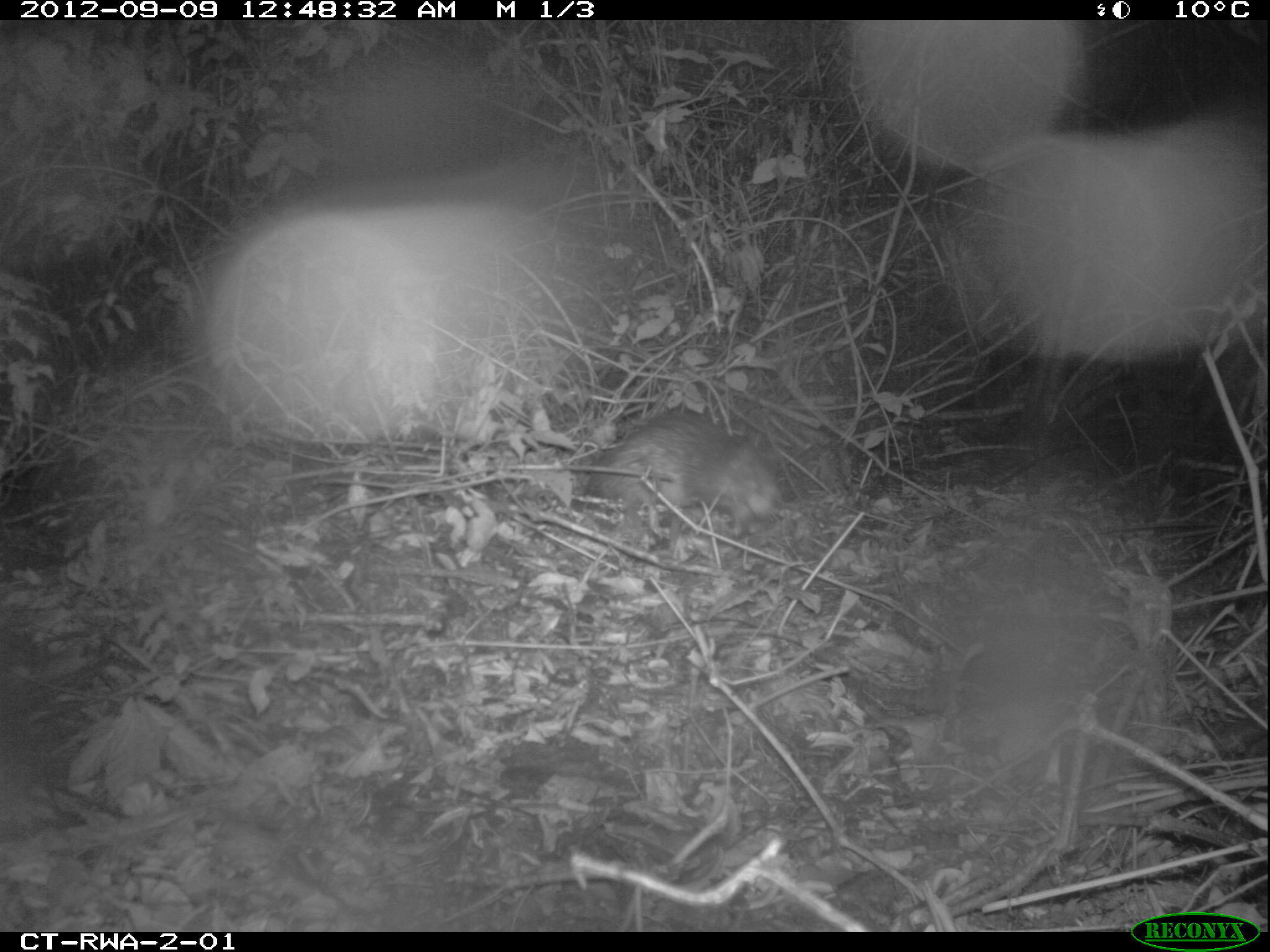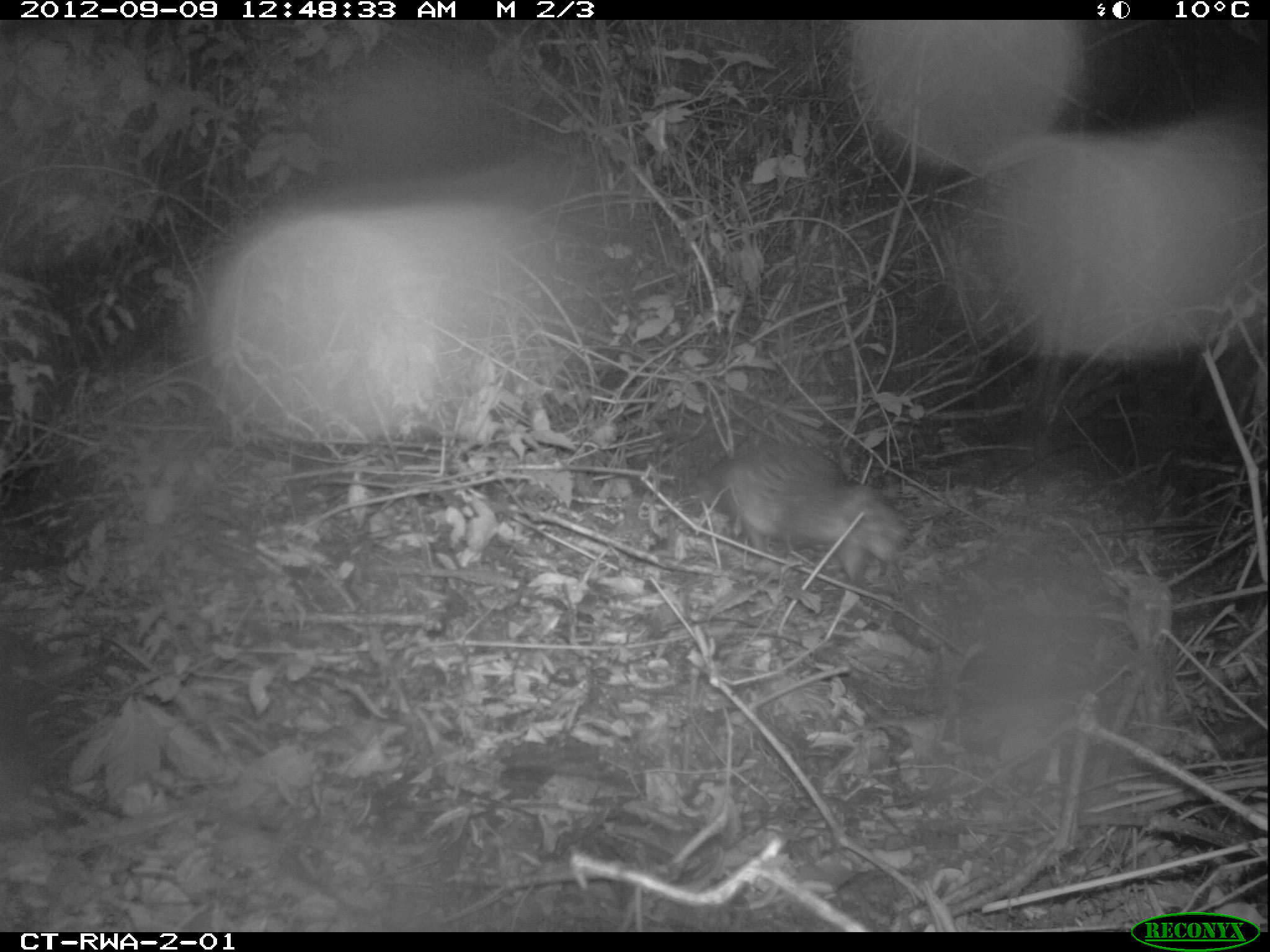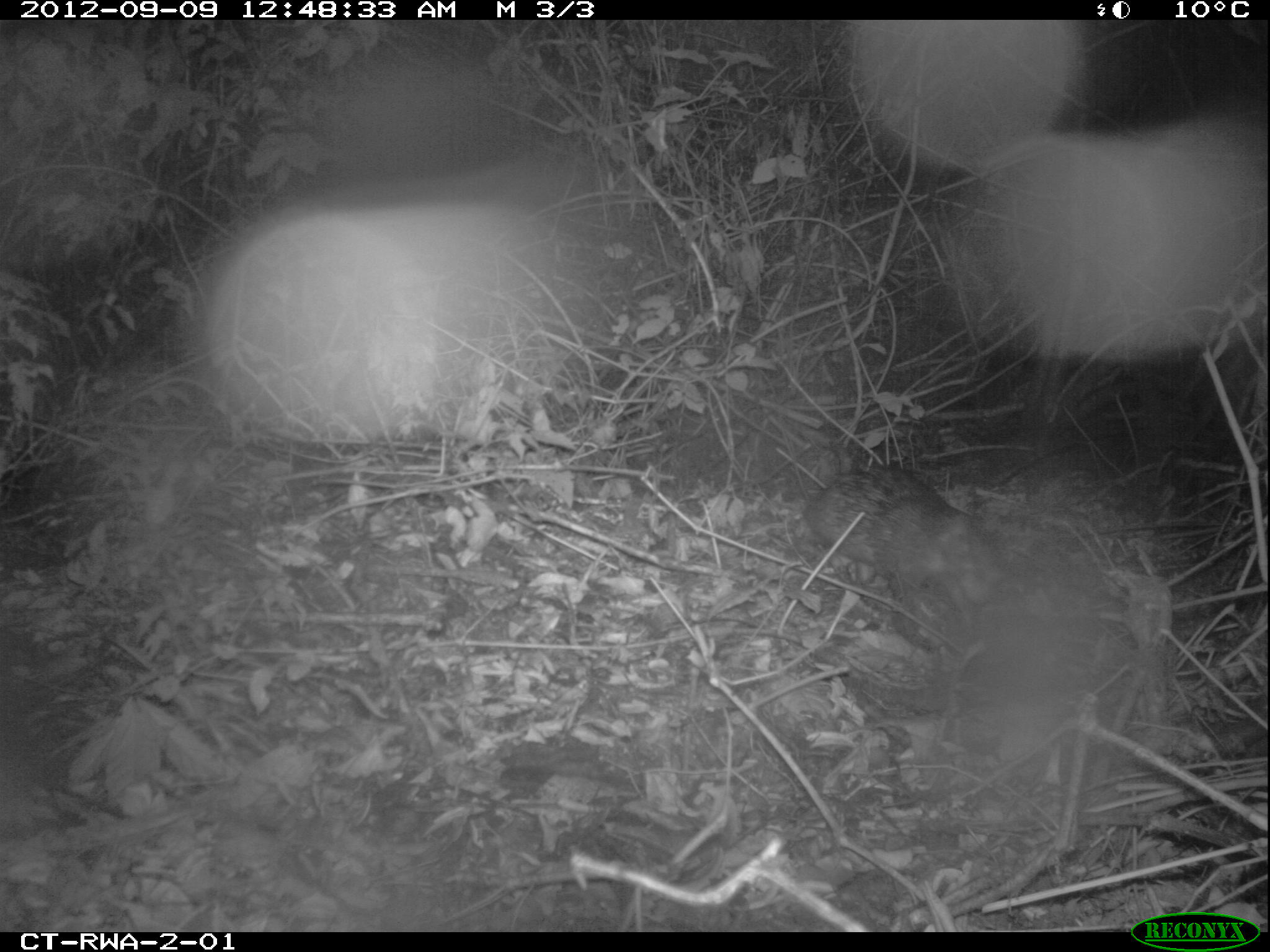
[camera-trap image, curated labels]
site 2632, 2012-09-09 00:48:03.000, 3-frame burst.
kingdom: Animalia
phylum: Chordata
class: Mammalia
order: Rodentia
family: Hystricidae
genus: Atherurus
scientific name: Atherurus africanus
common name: african brush-tailed porcupine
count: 1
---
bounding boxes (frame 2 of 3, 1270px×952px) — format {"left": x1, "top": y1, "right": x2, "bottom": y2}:
atherurus africanus: {"left": 697, "top": 441, "right": 908, "bottom": 584}